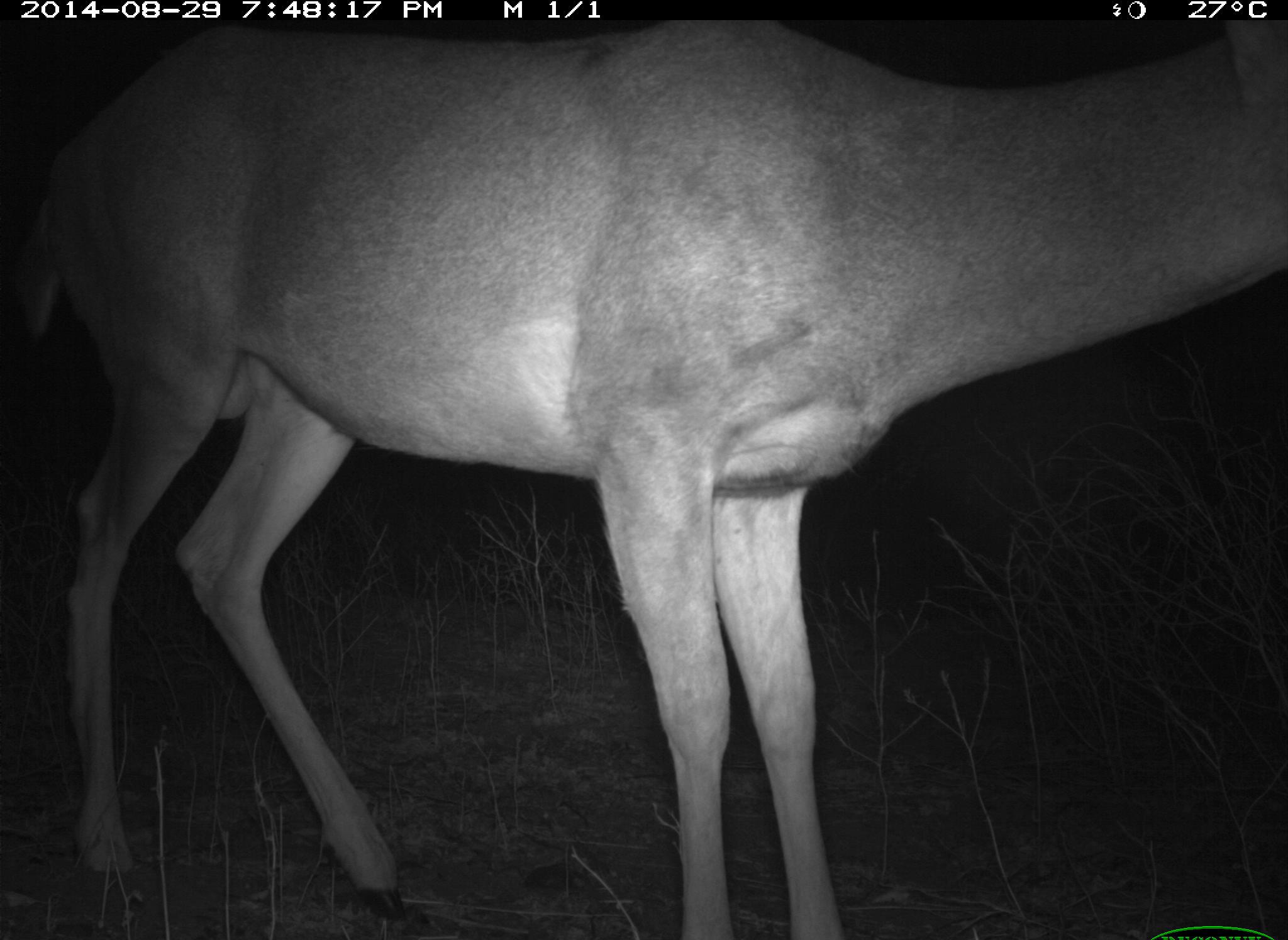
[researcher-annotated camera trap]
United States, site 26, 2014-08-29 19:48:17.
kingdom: Animalia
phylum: Chordata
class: Mammalia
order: Artiodactyla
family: Cervidae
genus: Odocoileus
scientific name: Odocoileus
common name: deer